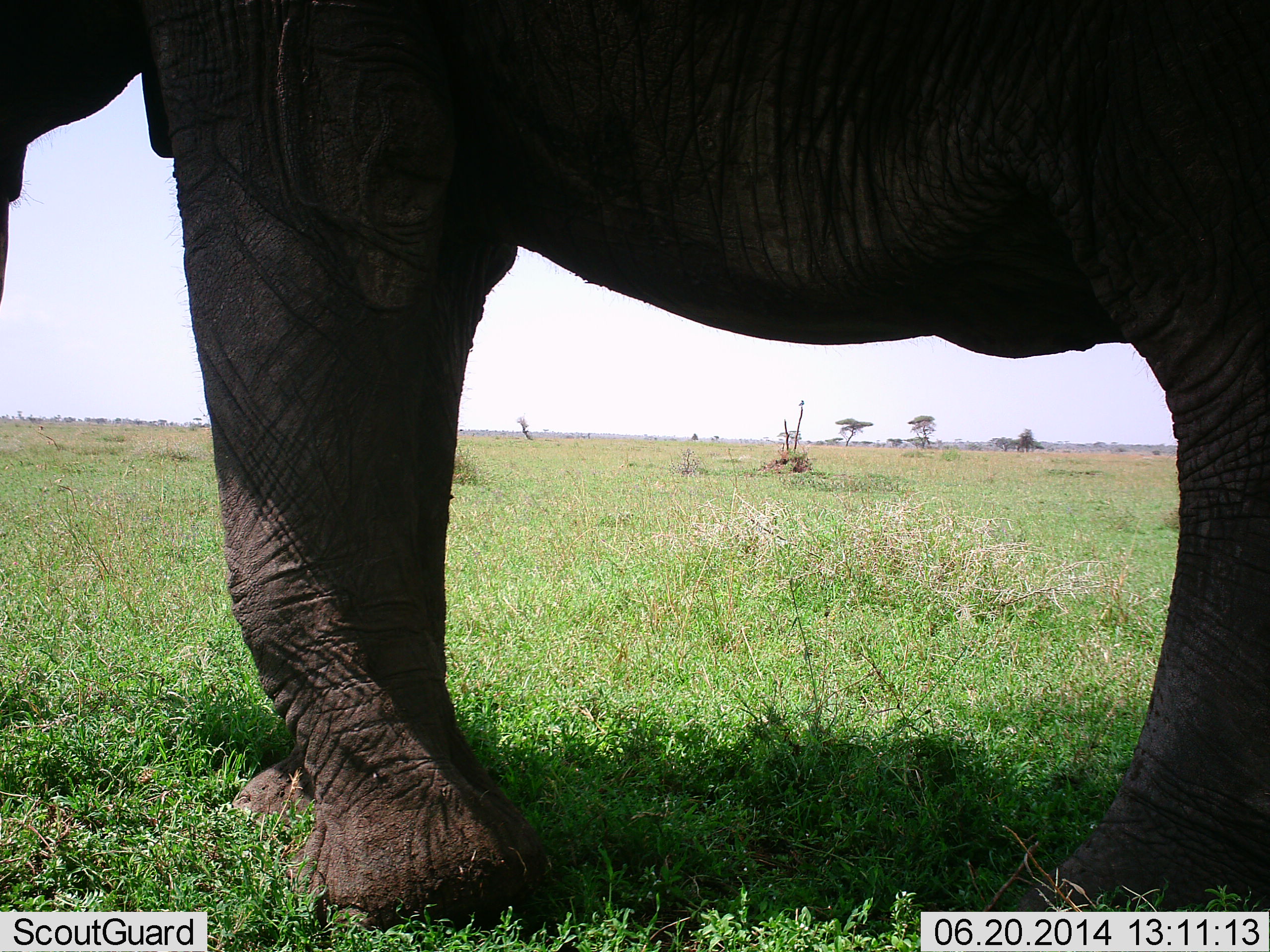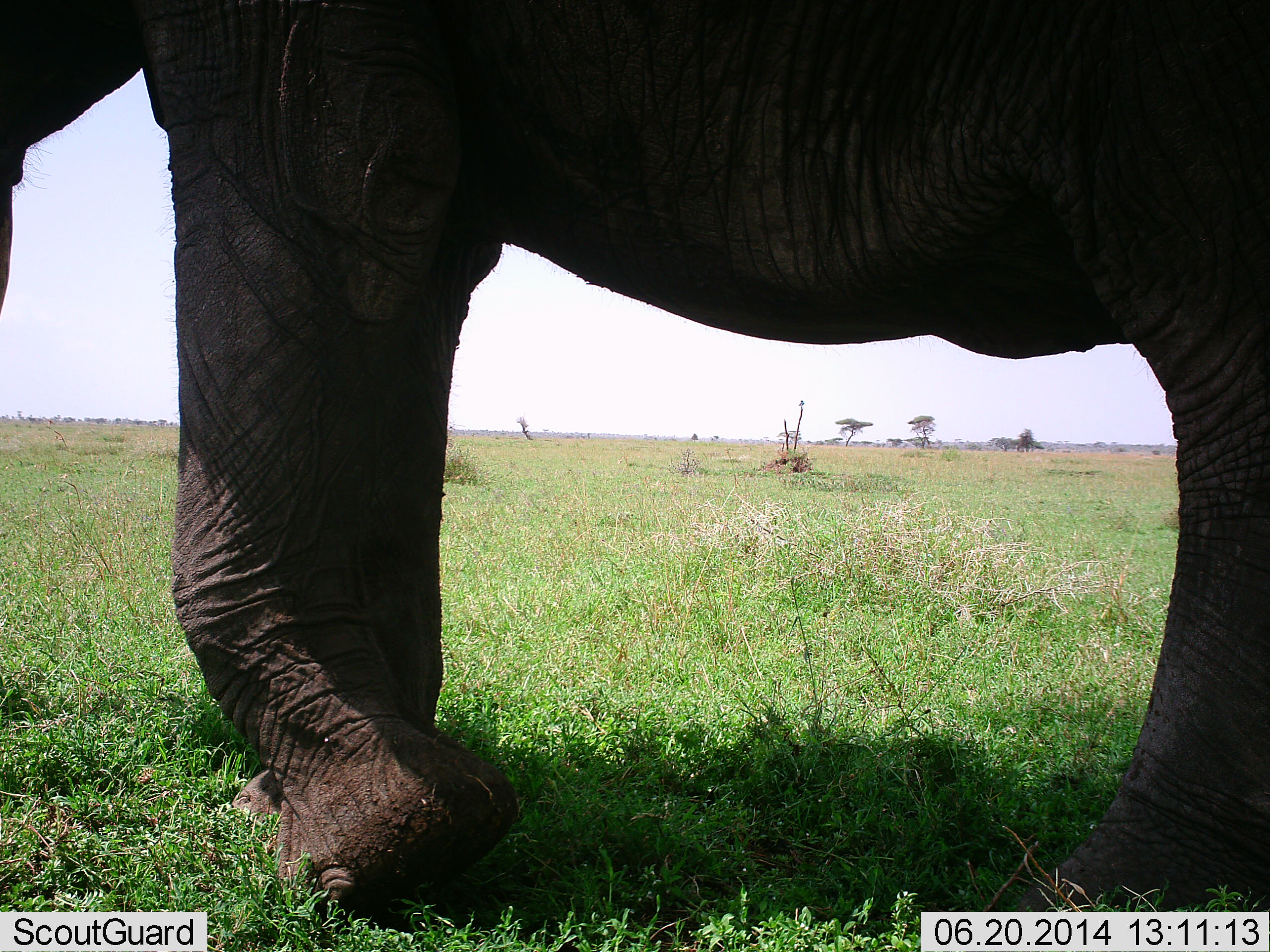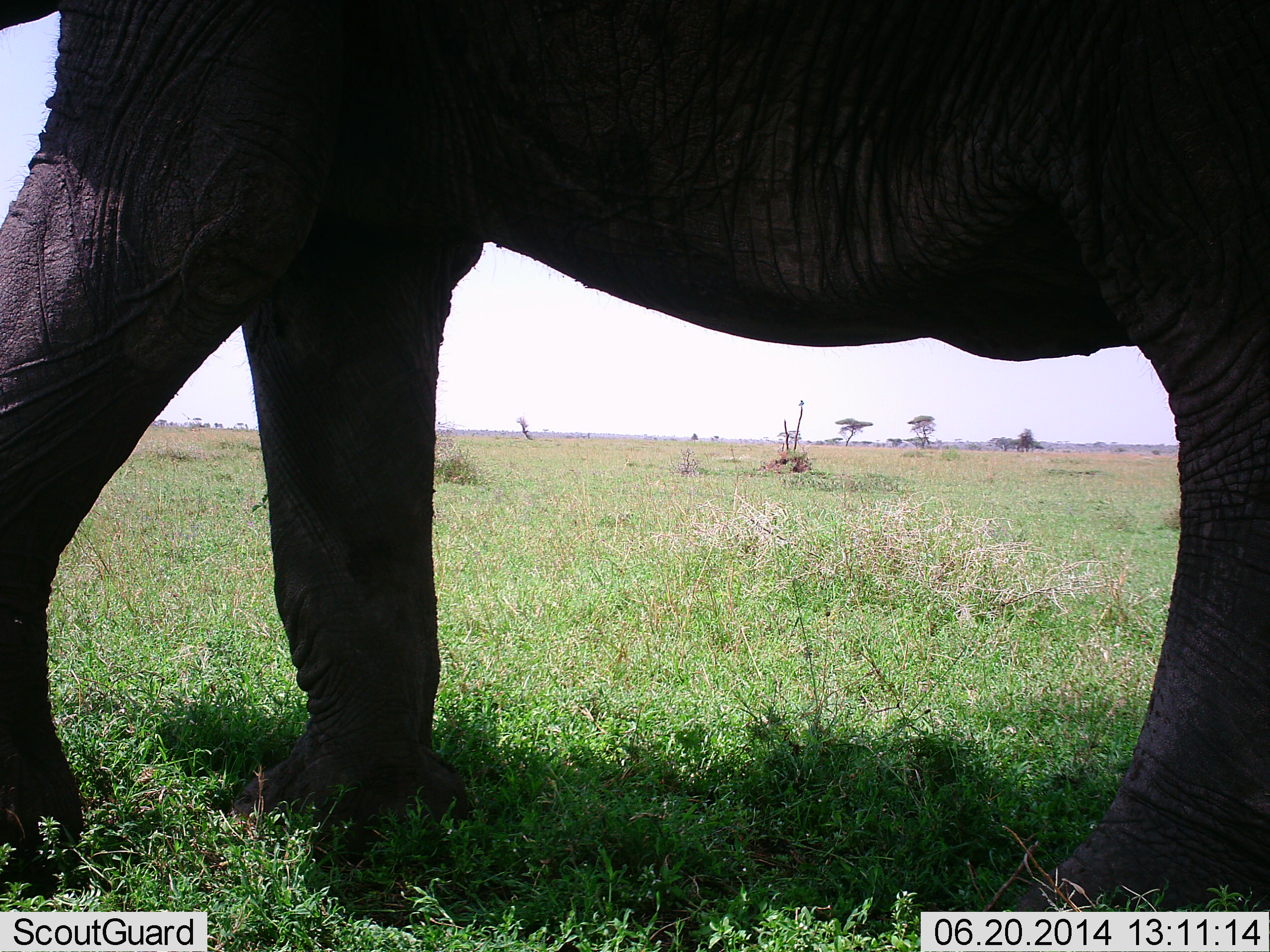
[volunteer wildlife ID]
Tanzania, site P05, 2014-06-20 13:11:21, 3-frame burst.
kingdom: Animalia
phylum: Chordata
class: Mammalia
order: Proboscidea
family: Elephantidae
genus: Loxodonta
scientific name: Loxodonta africana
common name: african bush elephant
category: elephant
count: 1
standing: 72%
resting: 0%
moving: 30%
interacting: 3%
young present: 0%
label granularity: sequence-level